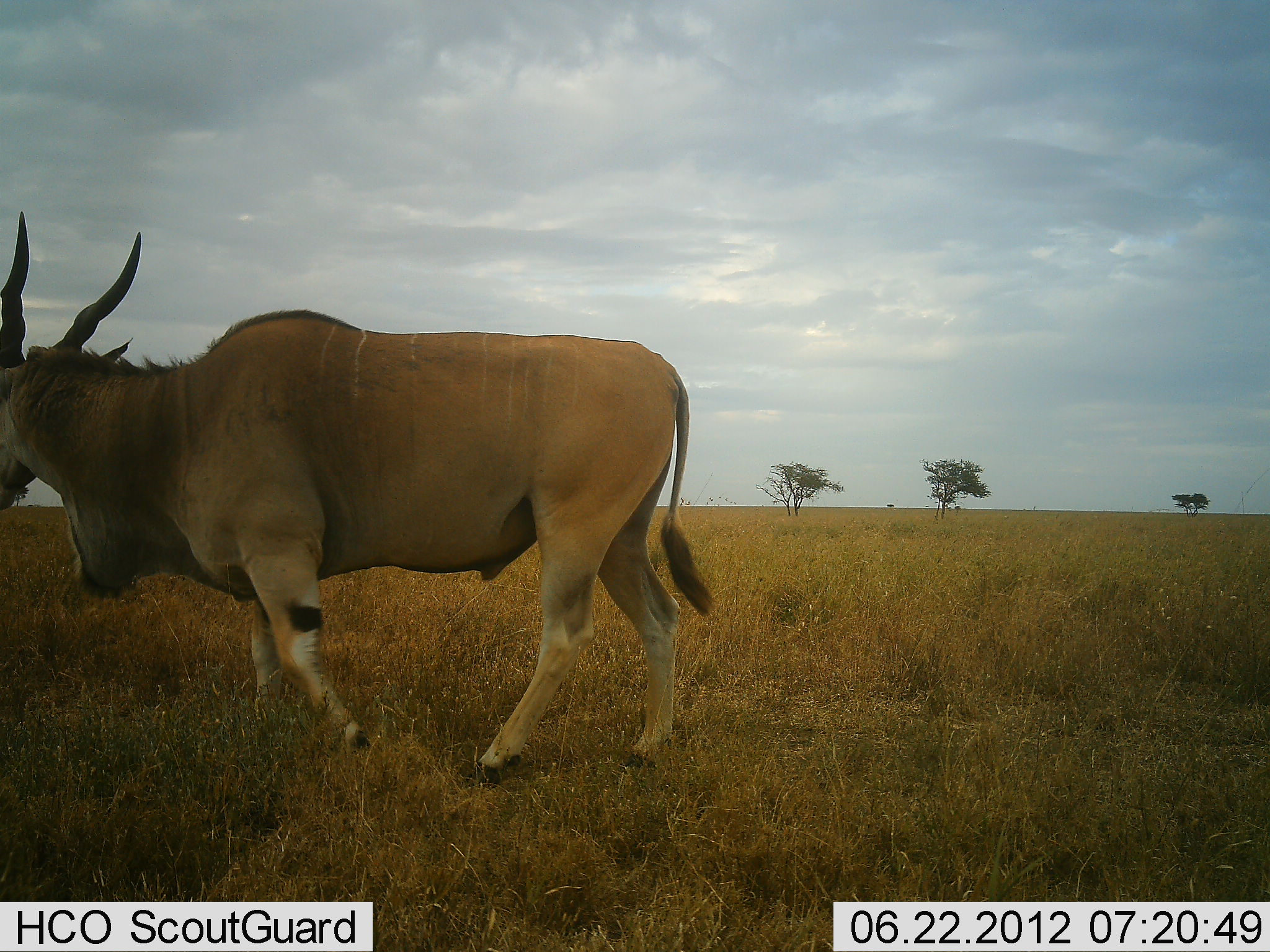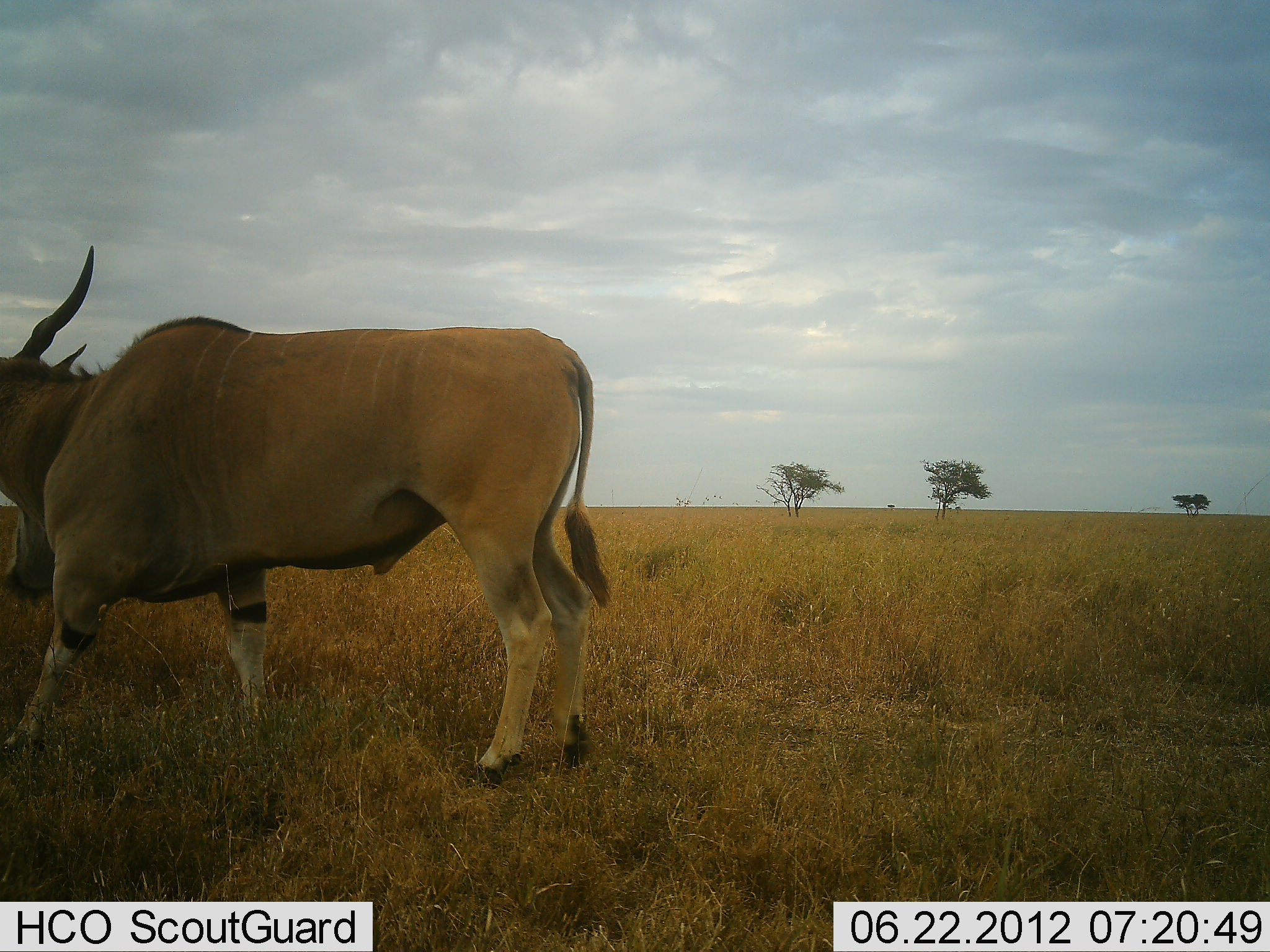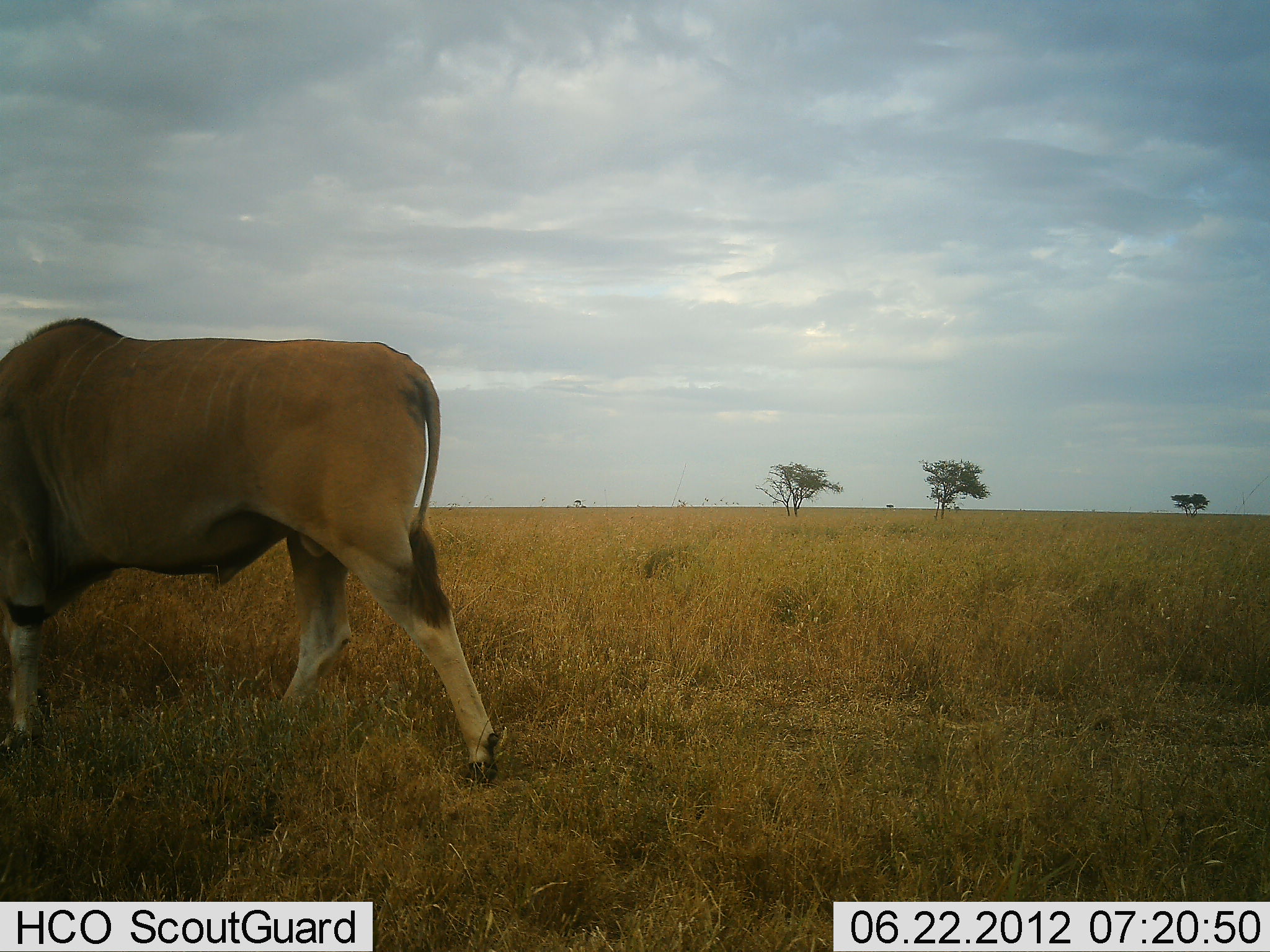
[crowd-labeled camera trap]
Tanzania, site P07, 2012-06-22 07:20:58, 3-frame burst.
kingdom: Animalia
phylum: Chordata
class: Mammalia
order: Artiodactyla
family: Bovidae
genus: Tragelaphus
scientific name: Tragelaphus oryx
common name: eland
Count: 1.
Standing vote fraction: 10%.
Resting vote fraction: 0%.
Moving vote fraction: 100%.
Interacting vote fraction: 0%.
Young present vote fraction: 0%.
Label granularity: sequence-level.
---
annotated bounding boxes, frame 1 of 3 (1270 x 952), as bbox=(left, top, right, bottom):
animal: bbox=(0, 212, 714, 785)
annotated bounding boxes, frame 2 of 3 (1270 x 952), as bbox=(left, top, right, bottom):
animal: bbox=(0, 245, 612, 787)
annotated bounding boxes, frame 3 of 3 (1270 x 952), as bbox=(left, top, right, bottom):
animal: bbox=(0, 318, 502, 787)